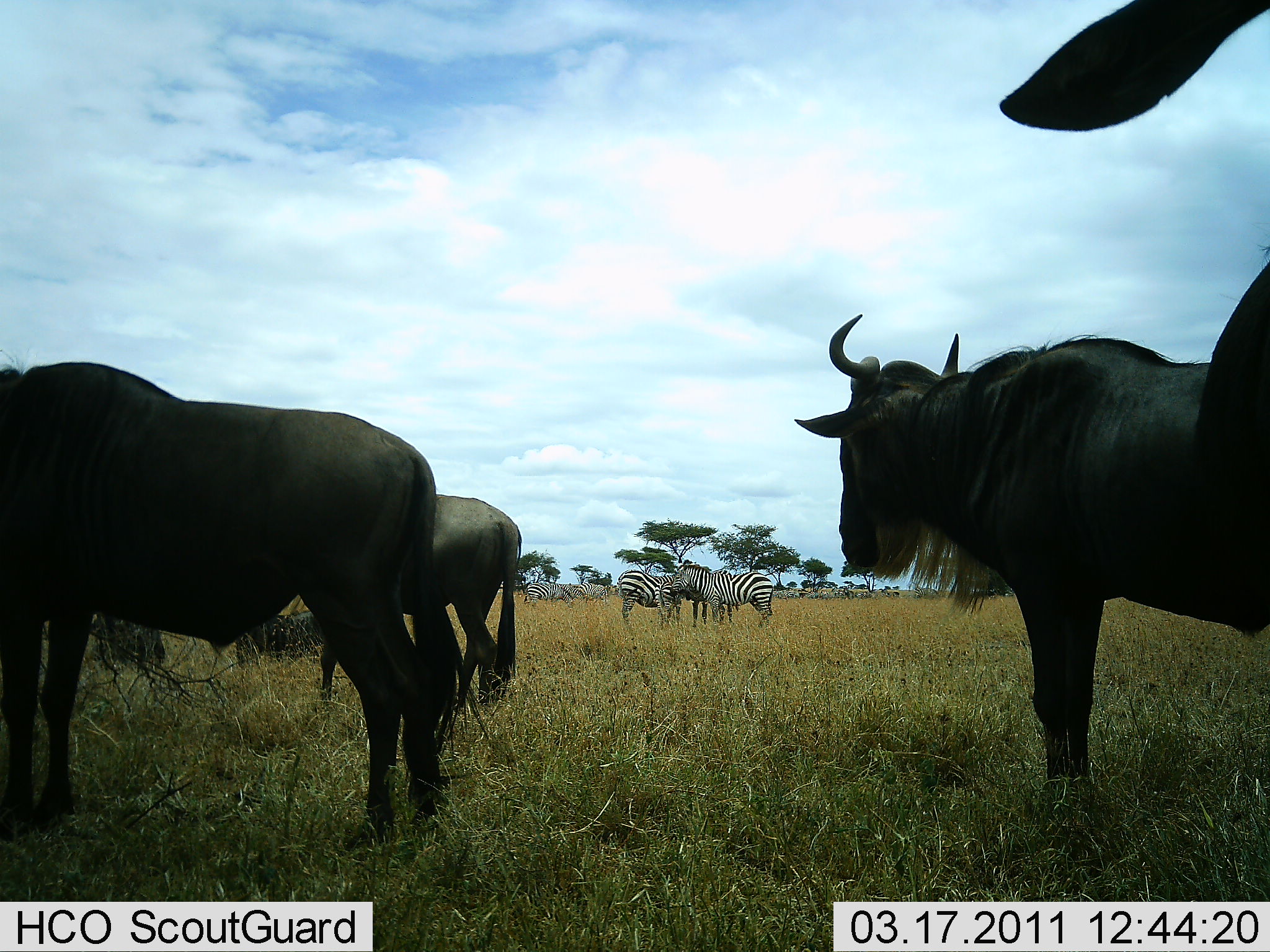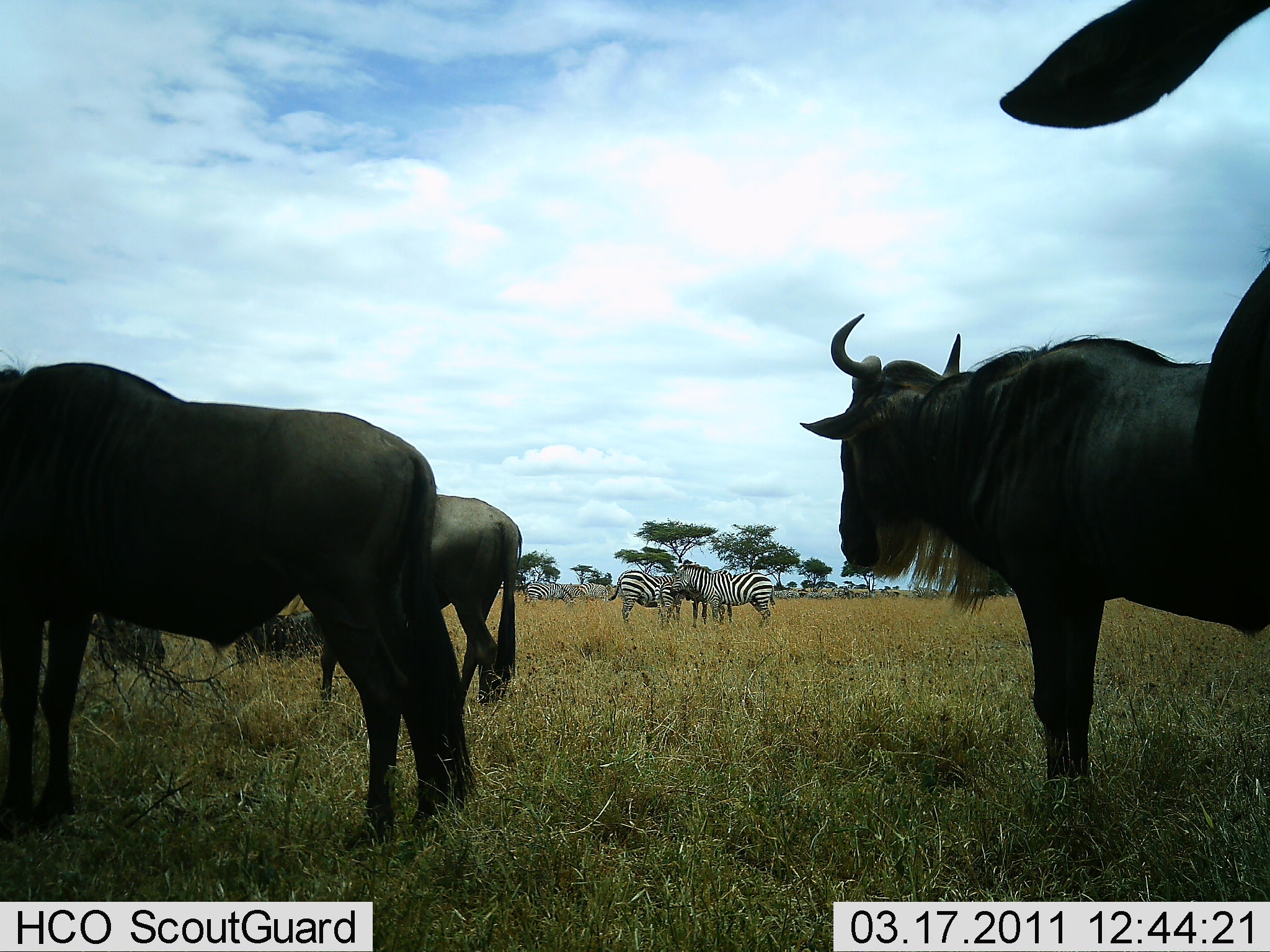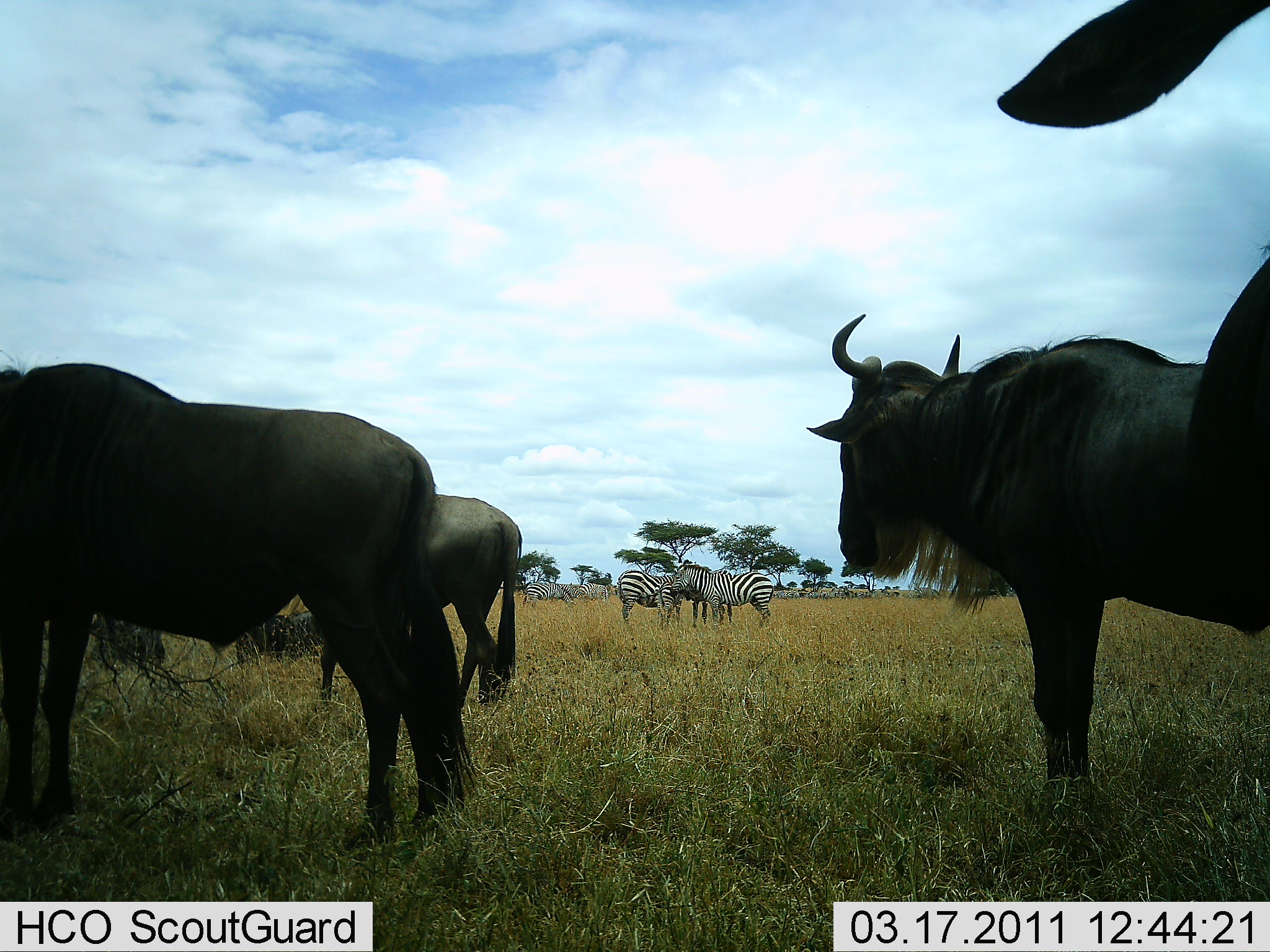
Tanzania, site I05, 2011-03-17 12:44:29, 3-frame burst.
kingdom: Animalia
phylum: Chordata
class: Mammalia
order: Artiodactyla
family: Bovidae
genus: Connochaetes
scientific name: Connochaetes taurinus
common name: blue wildebeest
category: wildebeest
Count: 4.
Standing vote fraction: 100%.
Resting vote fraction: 0%.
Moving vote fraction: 0%.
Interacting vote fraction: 0%.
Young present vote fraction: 0%.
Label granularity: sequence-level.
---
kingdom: Animalia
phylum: Chordata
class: Mammalia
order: Perissodactyla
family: Equidae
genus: Equus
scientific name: Equus quagga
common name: plains zebra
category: zebra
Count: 3.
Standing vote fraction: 91%.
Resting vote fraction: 0%.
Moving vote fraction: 9%.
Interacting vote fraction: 18%.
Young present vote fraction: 0%.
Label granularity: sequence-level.